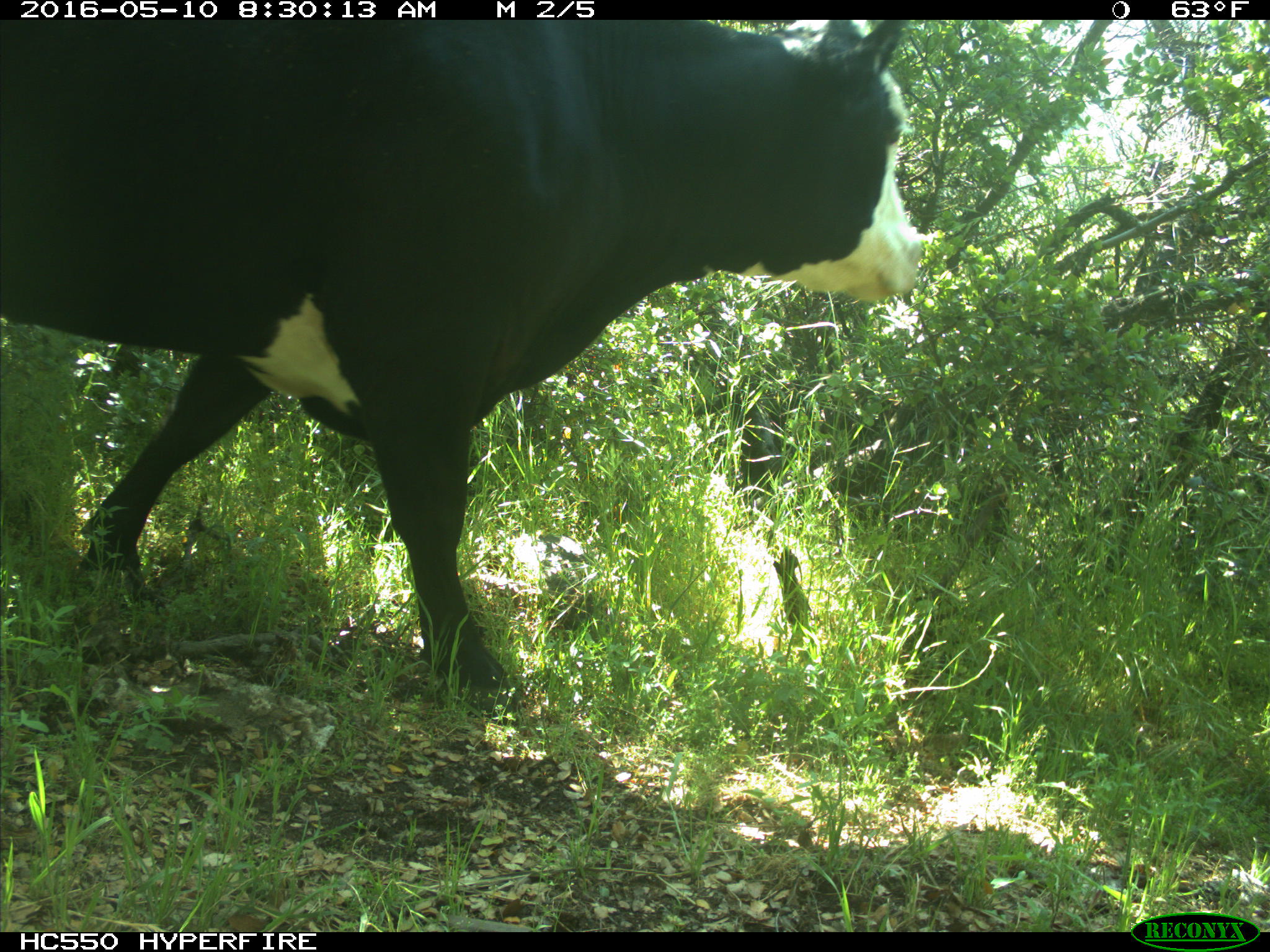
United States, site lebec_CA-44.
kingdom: Animalia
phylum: Chordata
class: Mammalia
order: Artiodactyla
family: Bovidae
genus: Bos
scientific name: Bos taurus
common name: domestic cow